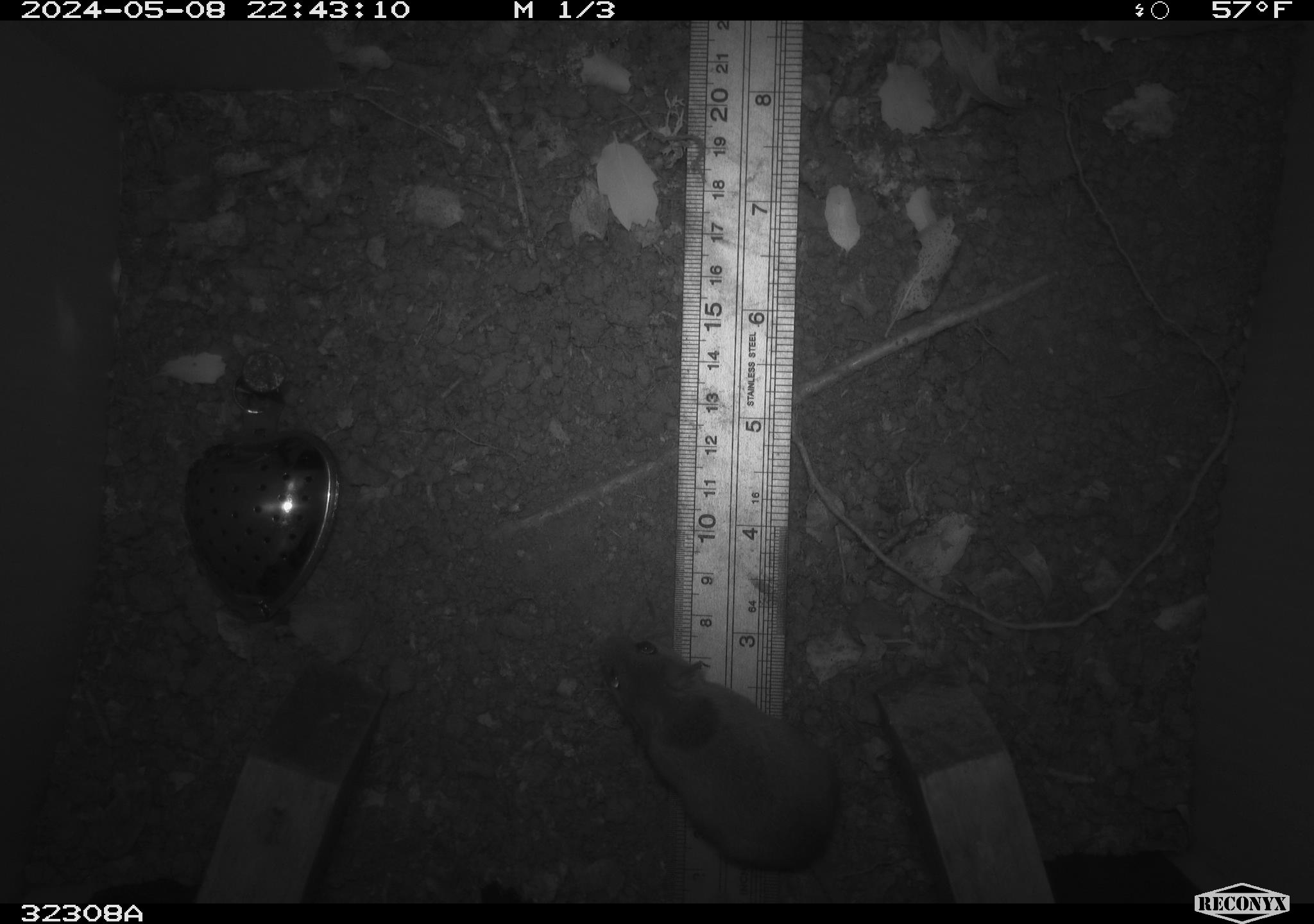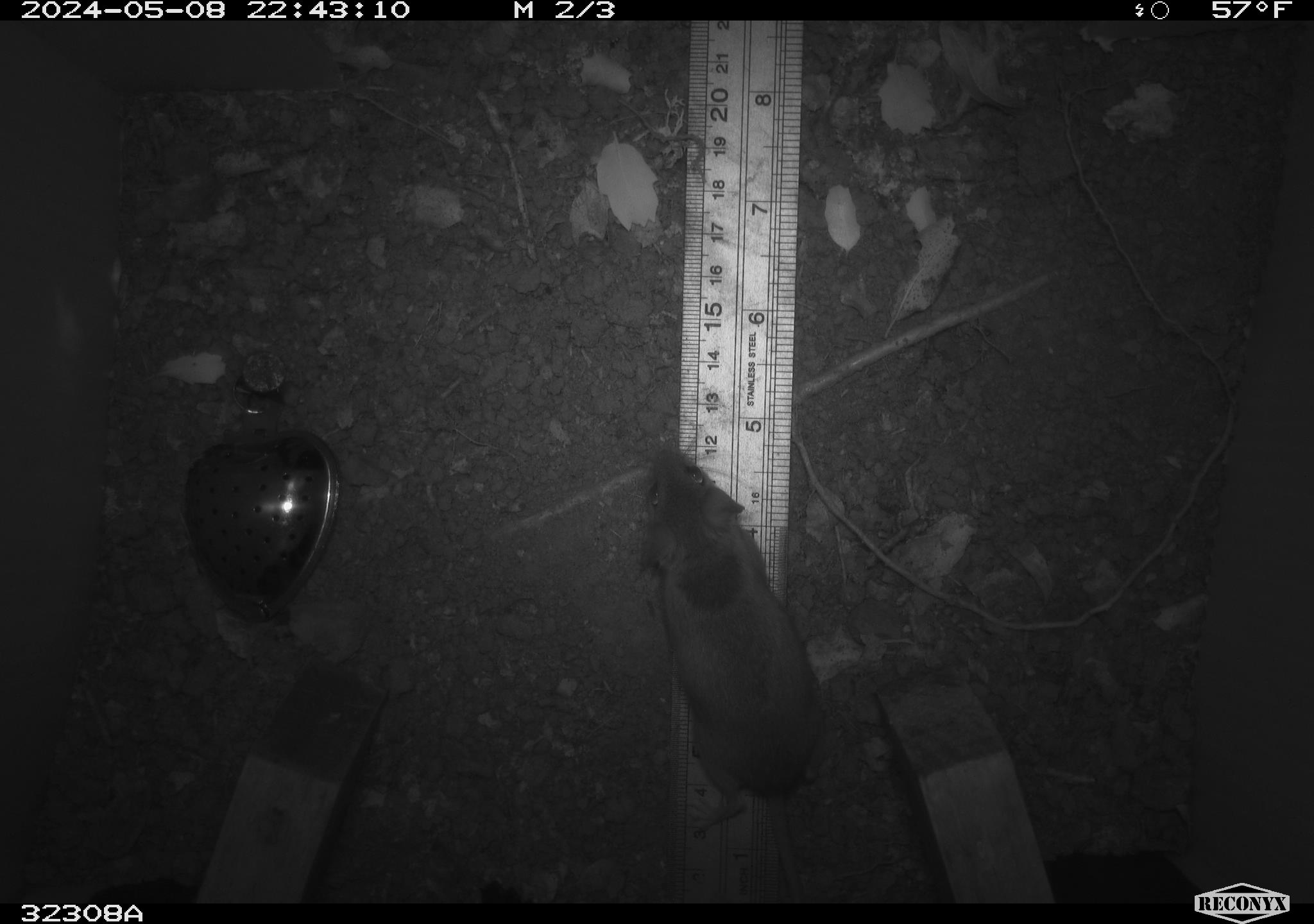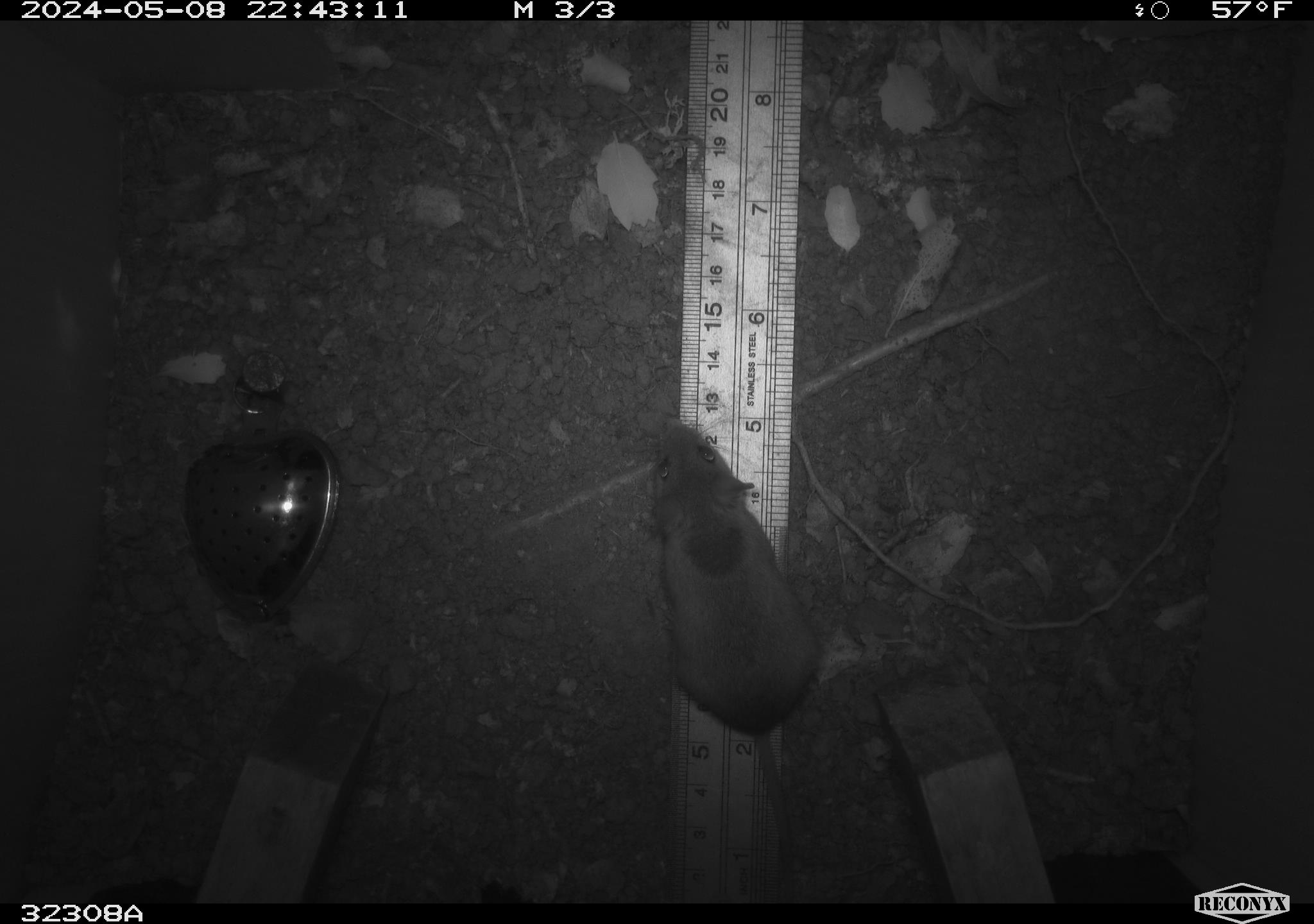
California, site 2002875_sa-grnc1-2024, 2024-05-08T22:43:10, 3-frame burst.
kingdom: Animalia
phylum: Chordata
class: Mammalia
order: Rodentia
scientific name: Rodentia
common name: rodent